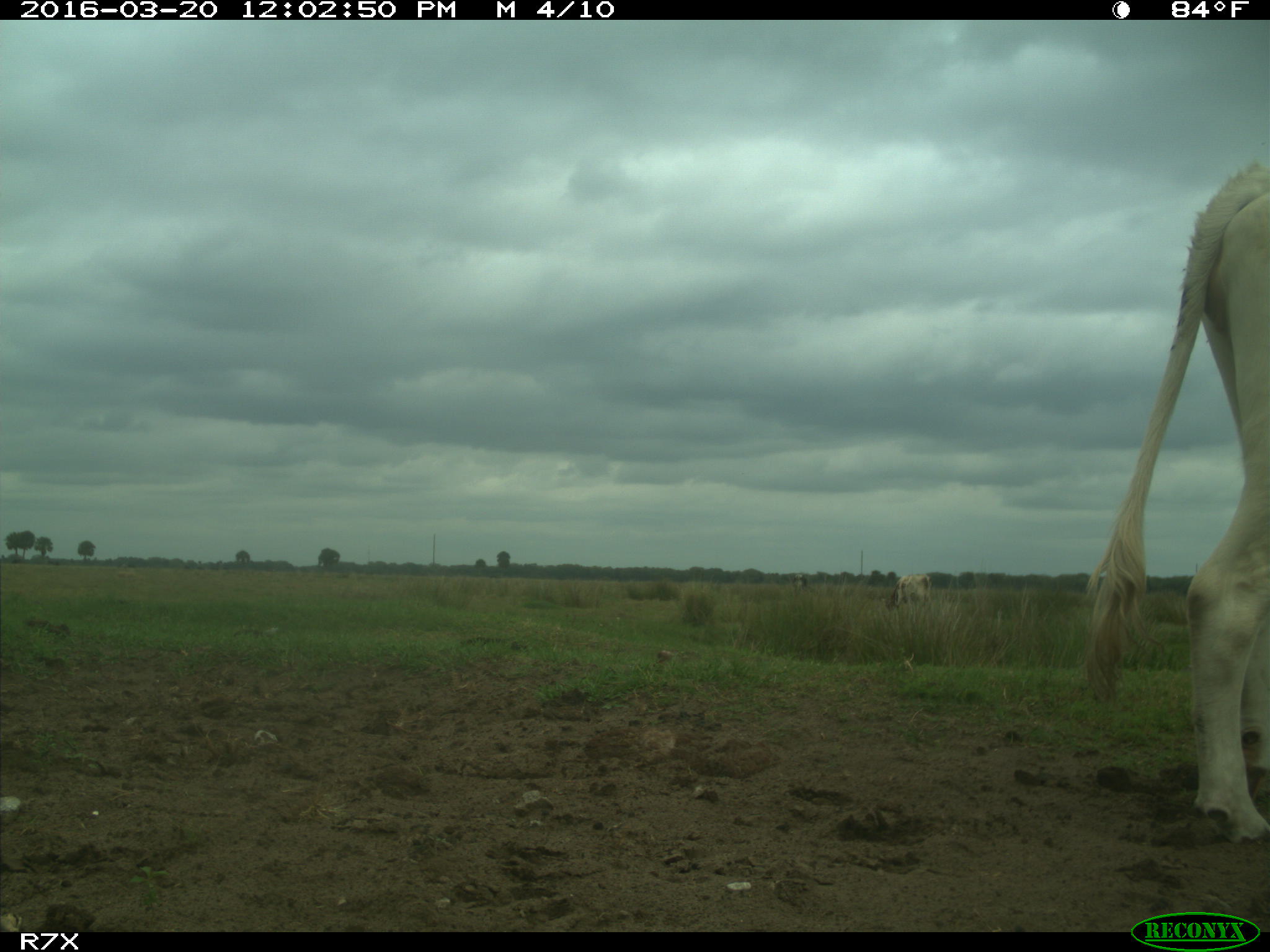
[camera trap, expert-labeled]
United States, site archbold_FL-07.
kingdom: Animalia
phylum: Chordata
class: Mammalia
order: Artiodactyla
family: Bovidae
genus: Bos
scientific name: Bos taurus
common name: domestic cow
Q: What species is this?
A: Bos taurus (domestic cow).